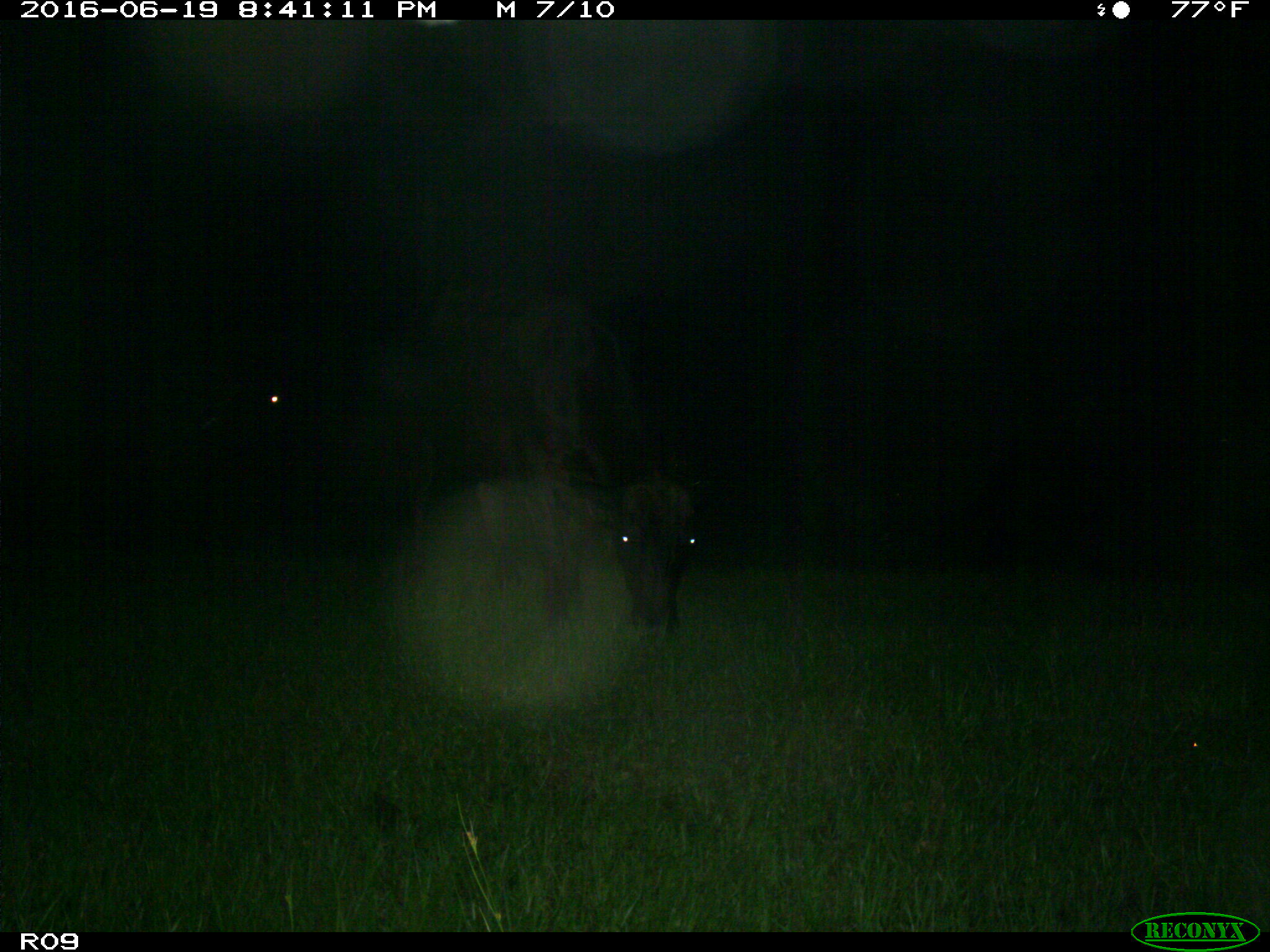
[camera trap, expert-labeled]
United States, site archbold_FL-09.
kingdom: Animalia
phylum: Chordata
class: Mammalia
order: Artiodactyla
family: Bovidae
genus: Bos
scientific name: Bos taurus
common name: domestic cow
Bos taurus (domestic cow).